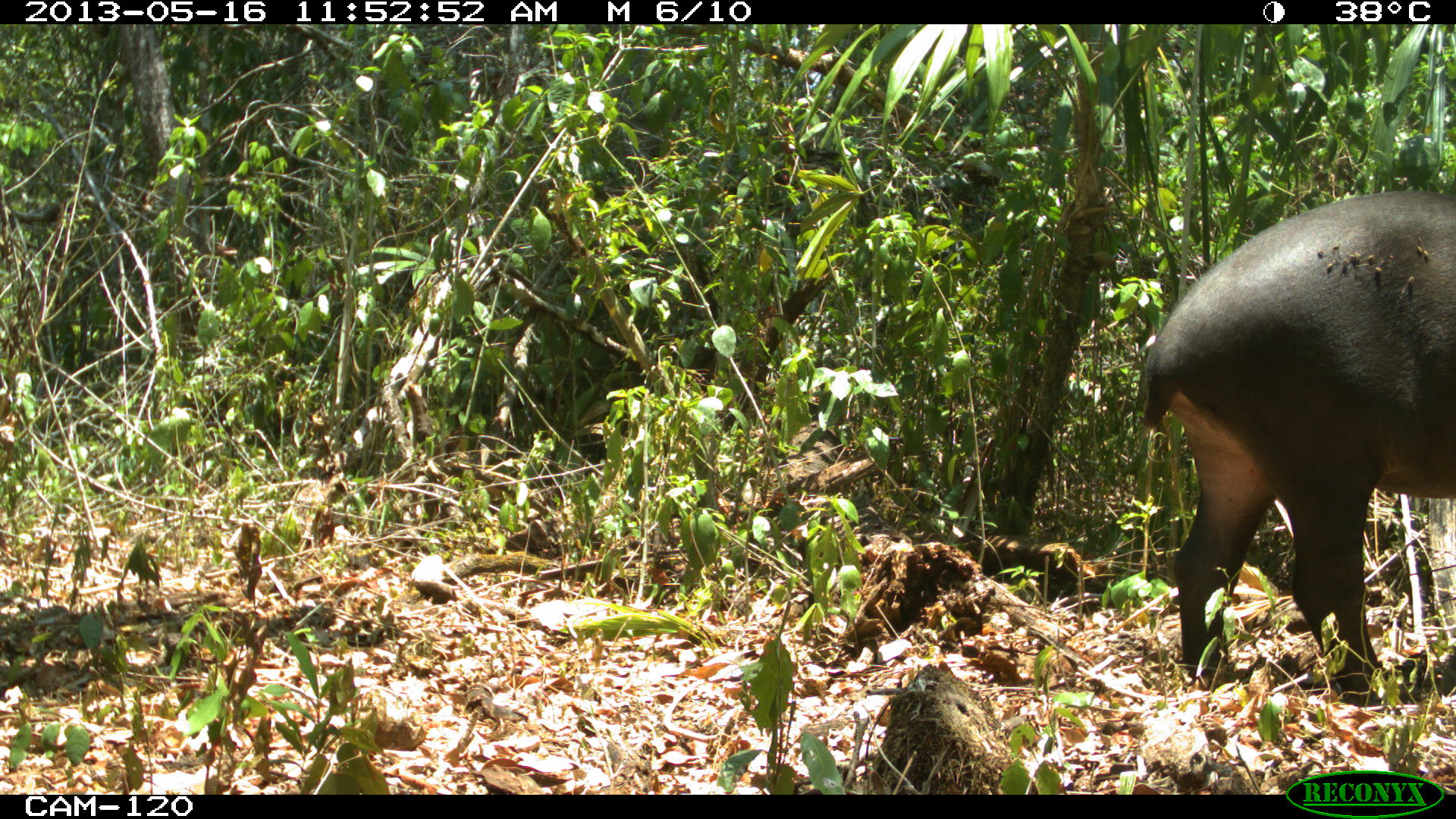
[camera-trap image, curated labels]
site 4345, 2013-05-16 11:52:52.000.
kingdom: Animalia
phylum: Chordata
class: Mammalia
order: Perissodactyla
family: Tapiridae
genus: Tapirus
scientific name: Tapirus bairdii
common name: baird's tapir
Tapirus bairdii (baird's tapir), count 1, sex female.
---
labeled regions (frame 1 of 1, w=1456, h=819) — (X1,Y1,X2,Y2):
tapirus bairdii: (1136,186,1456,707)